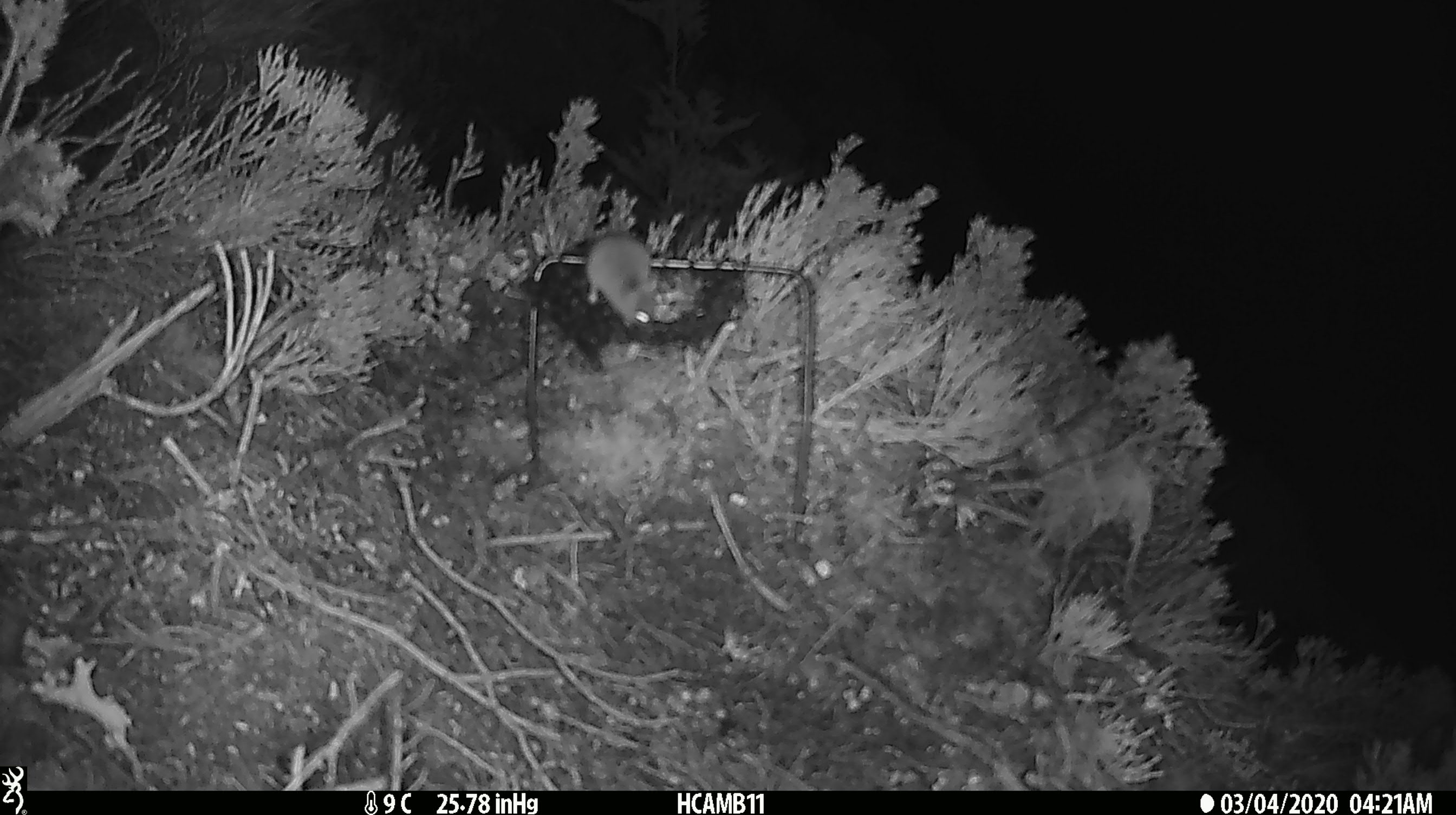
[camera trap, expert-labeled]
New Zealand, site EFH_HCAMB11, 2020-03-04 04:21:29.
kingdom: Animalia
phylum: Chordata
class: Mammalia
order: Rodentia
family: Muridae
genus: Mus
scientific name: Mus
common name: mouse